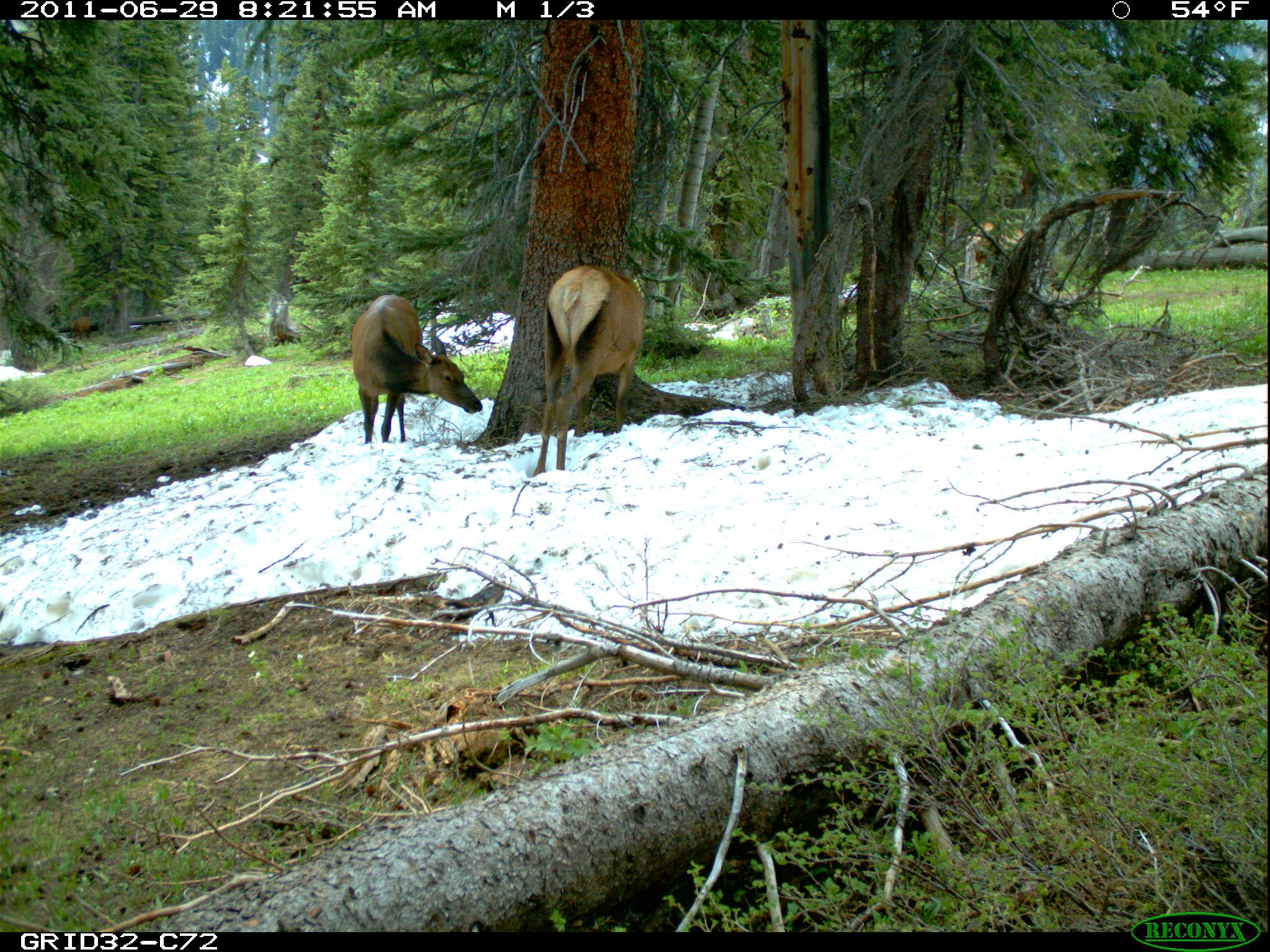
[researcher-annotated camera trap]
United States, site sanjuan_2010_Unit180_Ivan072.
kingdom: Animalia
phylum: Chordata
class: Mammalia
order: Artiodactyla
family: Cervidae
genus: Cervus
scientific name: Cervus elaphus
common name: red deer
Cervus elaphus (red deer).